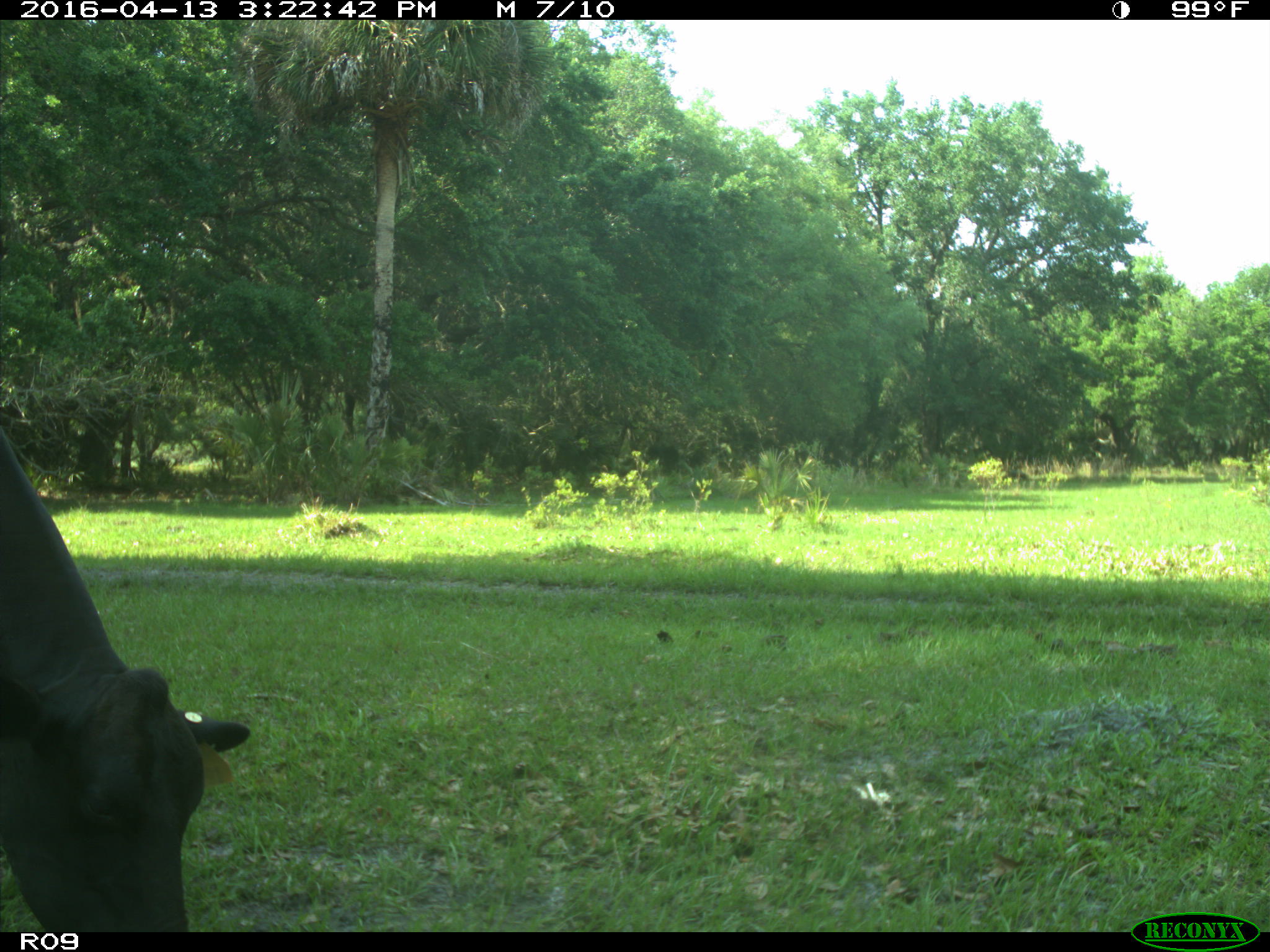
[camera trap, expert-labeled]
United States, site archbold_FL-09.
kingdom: Animalia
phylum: Chordata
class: Mammalia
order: Artiodactyla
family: Bovidae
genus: Bos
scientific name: Bos taurus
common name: domestic cow